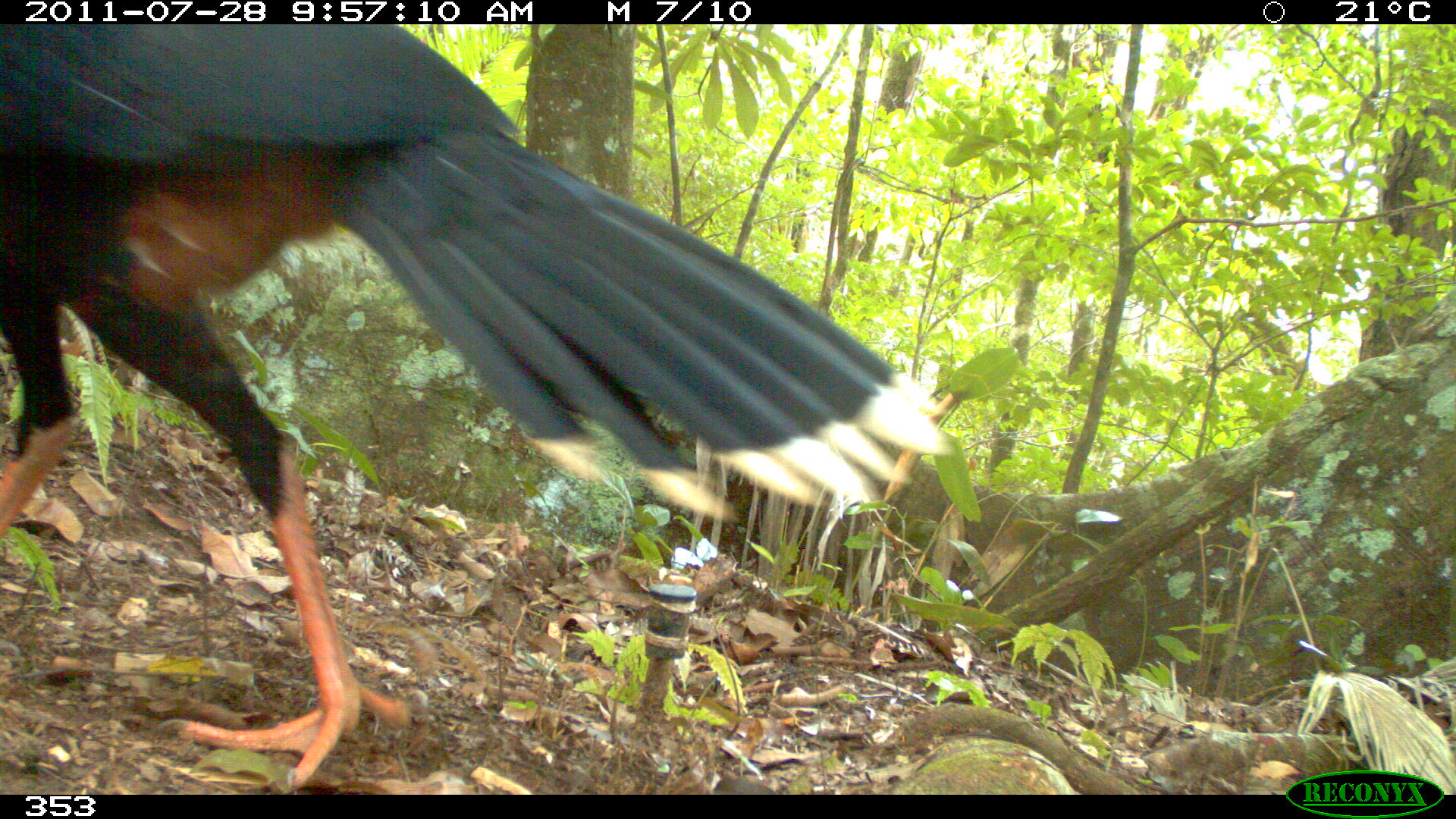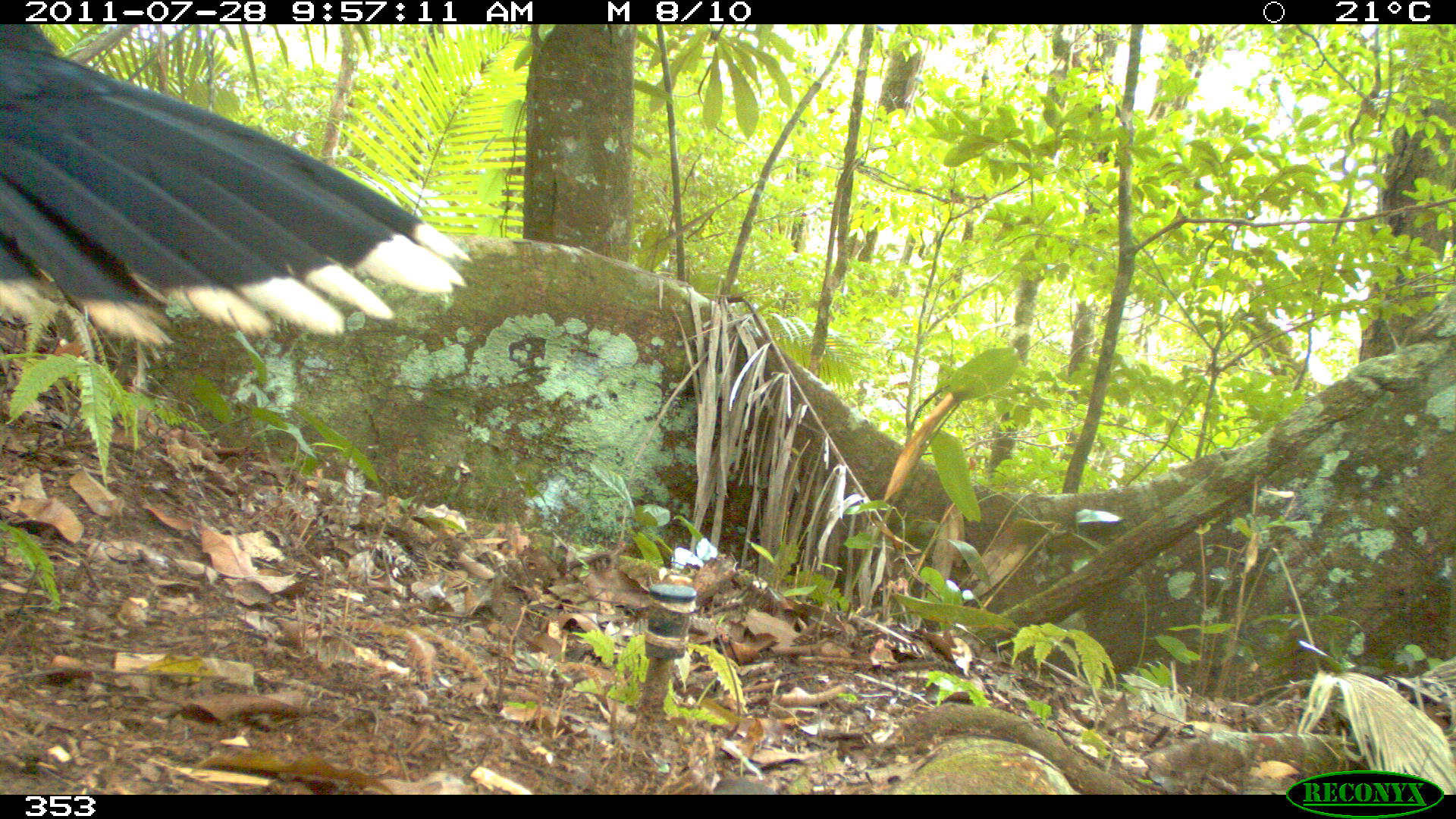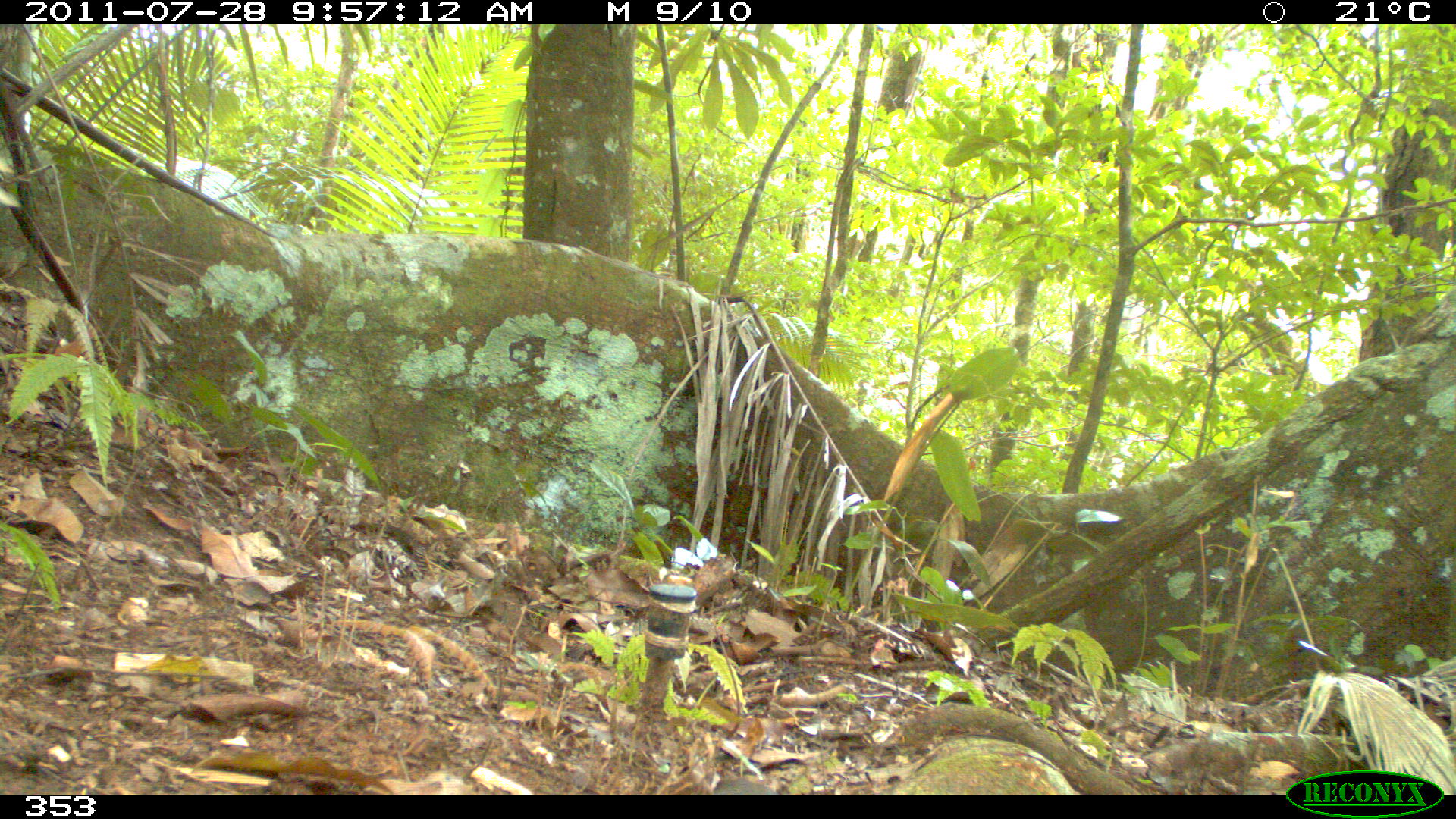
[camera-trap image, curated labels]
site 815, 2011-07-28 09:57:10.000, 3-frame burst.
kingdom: Animalia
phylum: Chordata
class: Aves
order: Galliformes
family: Cracidae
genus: Mitu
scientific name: Mitu tuberosum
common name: razor-billed curassow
Mitu tuberosum (razor-billed curassow).